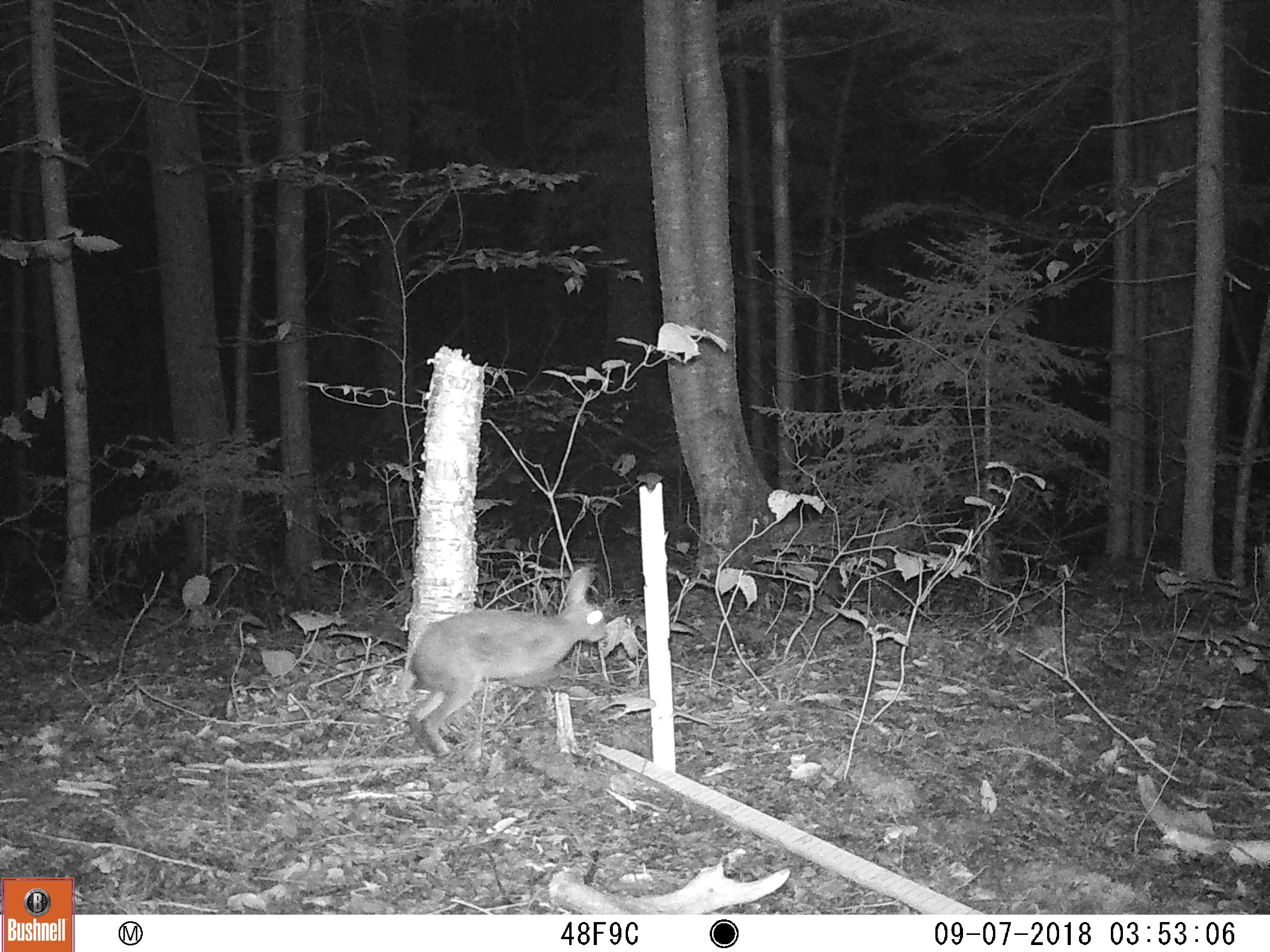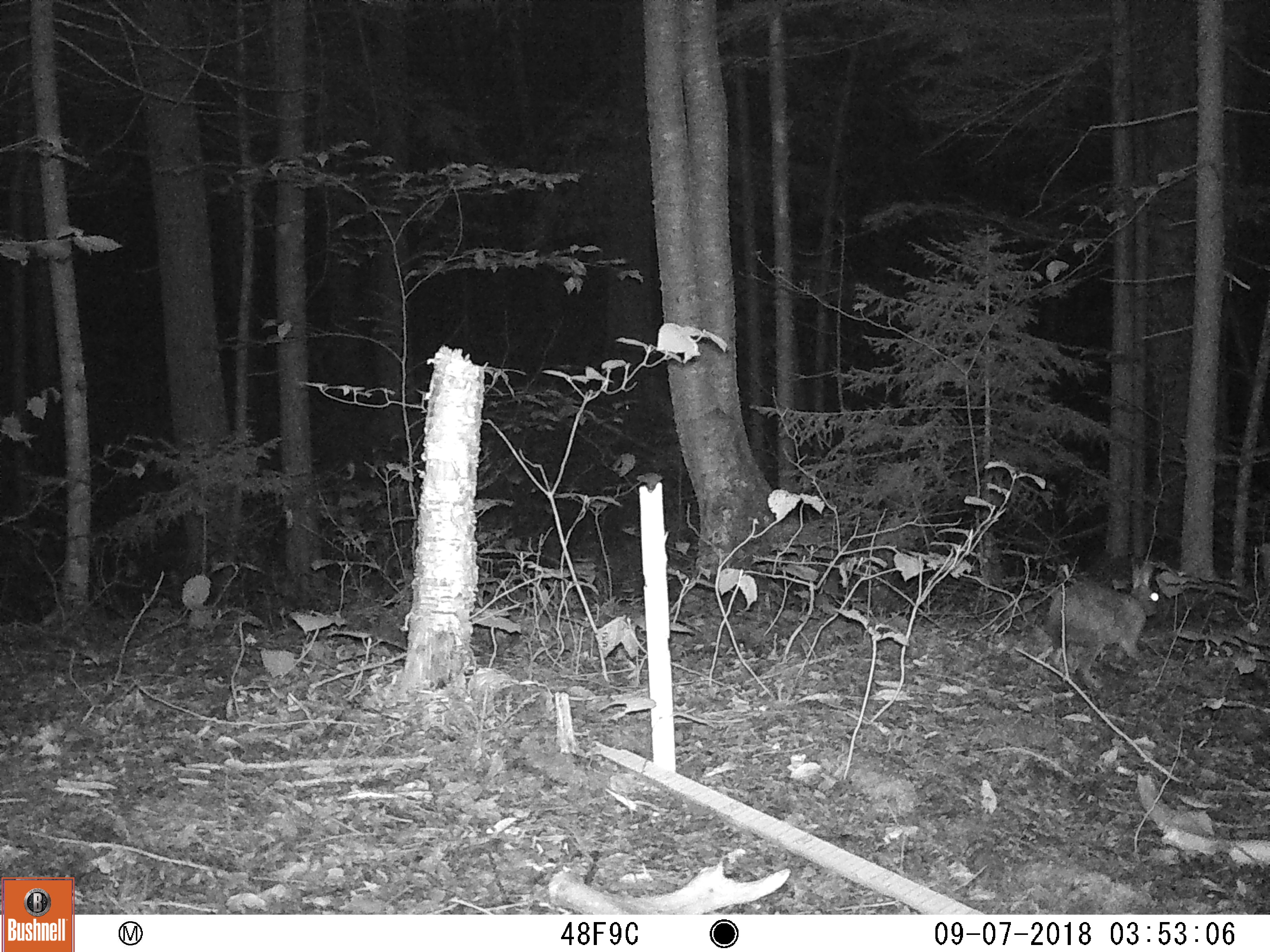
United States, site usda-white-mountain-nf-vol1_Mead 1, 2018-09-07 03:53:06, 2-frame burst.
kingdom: Animalia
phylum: Chordata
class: Mammalia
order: Lagomorpha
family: Leporidae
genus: Lepus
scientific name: Lepus americanus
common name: snowshoe hare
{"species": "snowshoe hare (Lepus americanus)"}